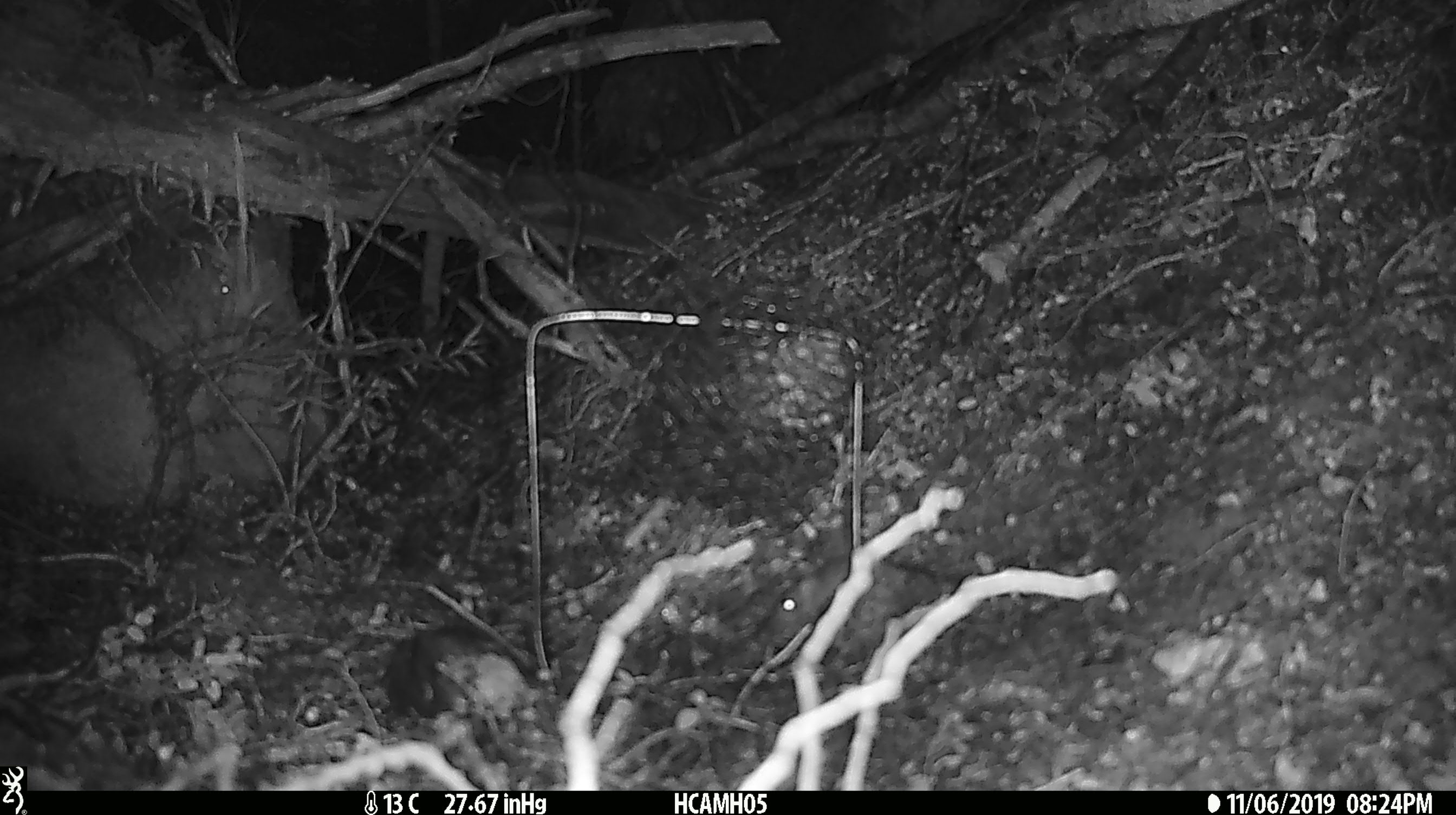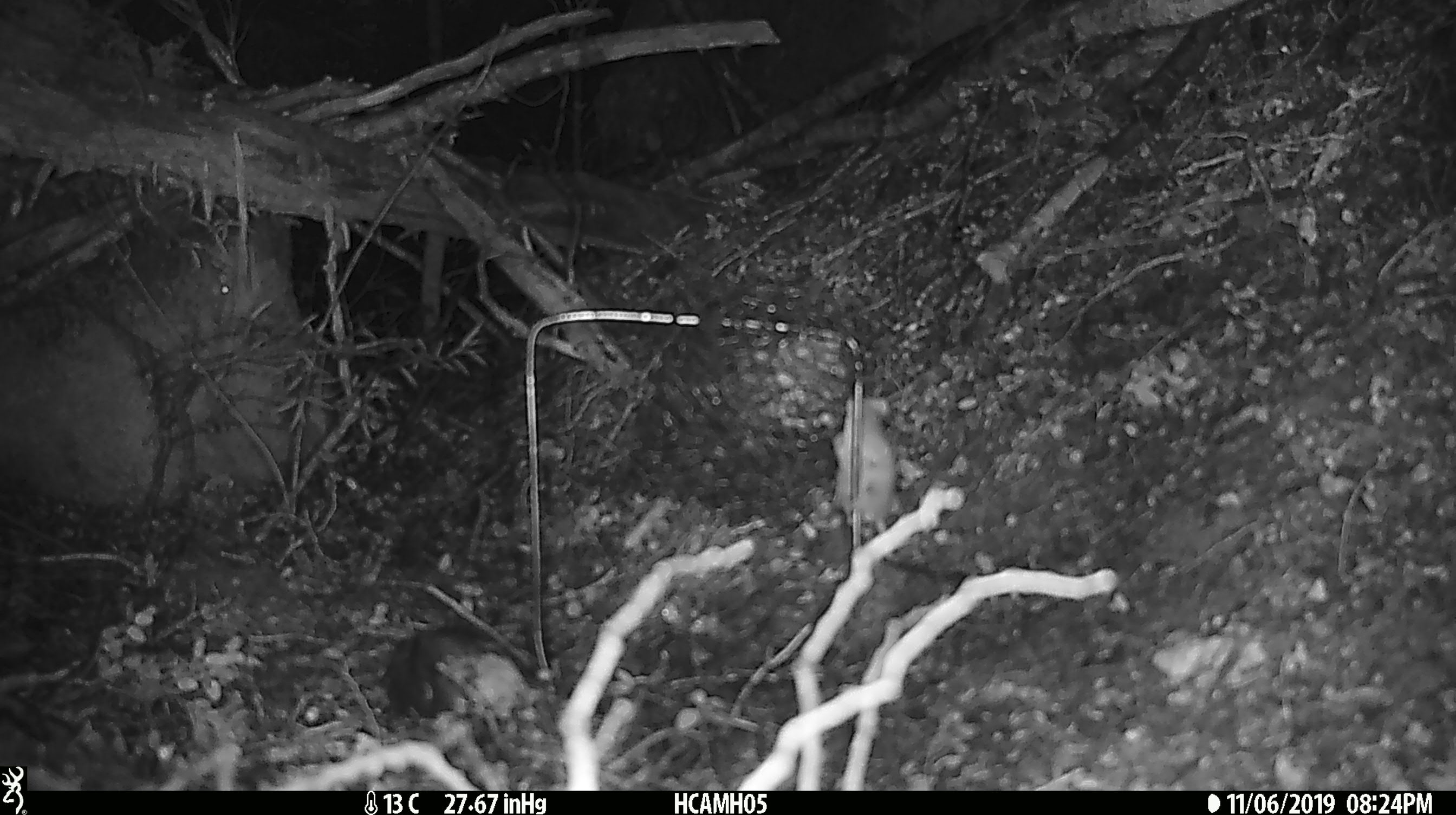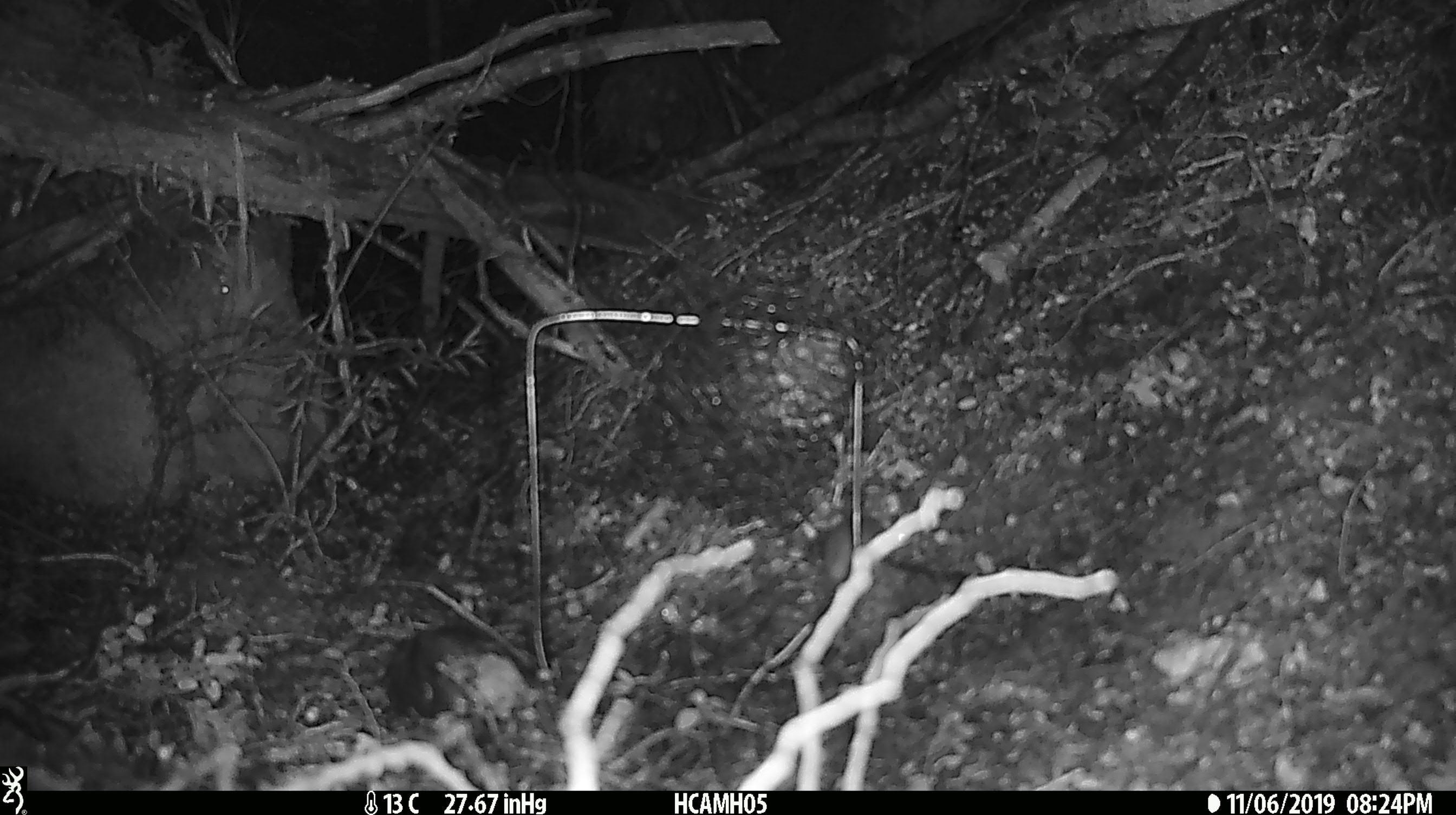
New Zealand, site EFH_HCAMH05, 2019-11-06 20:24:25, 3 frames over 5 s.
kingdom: Animalia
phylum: Chordata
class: Mammalia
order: Rodentia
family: Muridae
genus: Mus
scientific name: Mus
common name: mouse